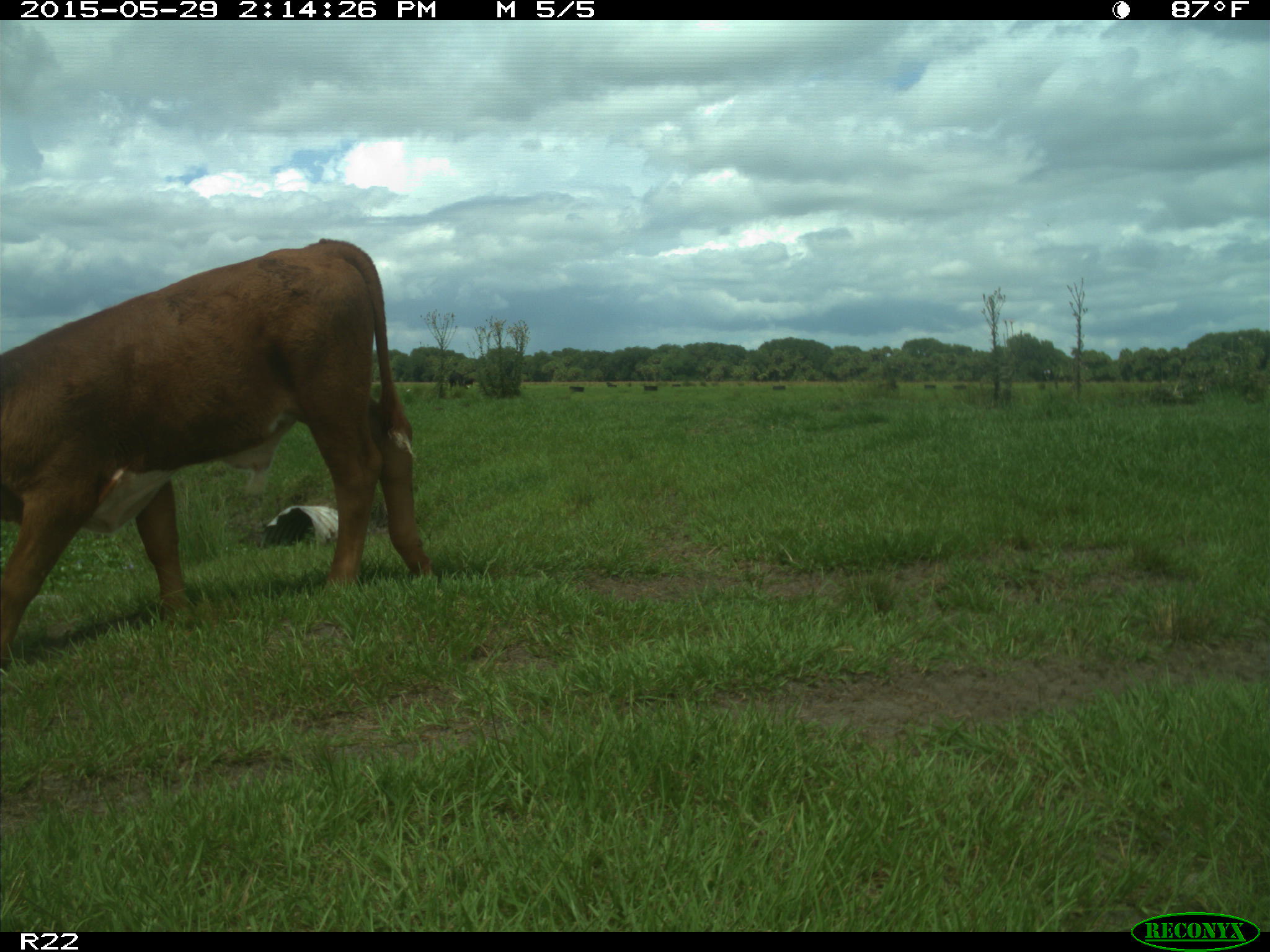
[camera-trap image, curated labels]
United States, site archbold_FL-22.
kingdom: Animalia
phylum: Chordata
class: Mammalia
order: Artiodactyla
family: Bovidae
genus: Bos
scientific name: Bos taurus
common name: domestic cow